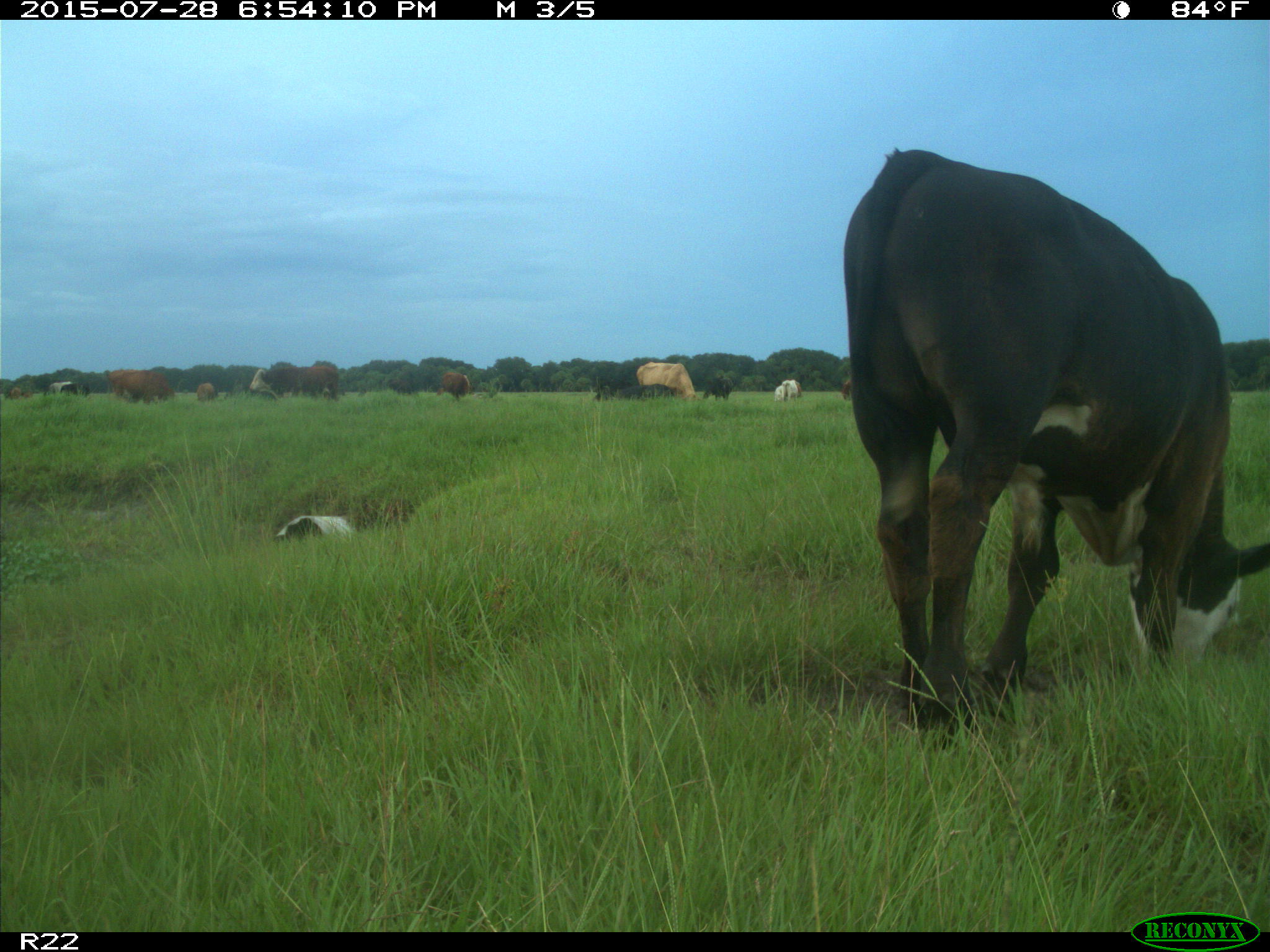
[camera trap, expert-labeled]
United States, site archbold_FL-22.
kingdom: Animalia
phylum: Chordata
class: Mammalia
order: Artiodactyla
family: Bovidae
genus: Bos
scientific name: Bos taurus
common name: domestic cow